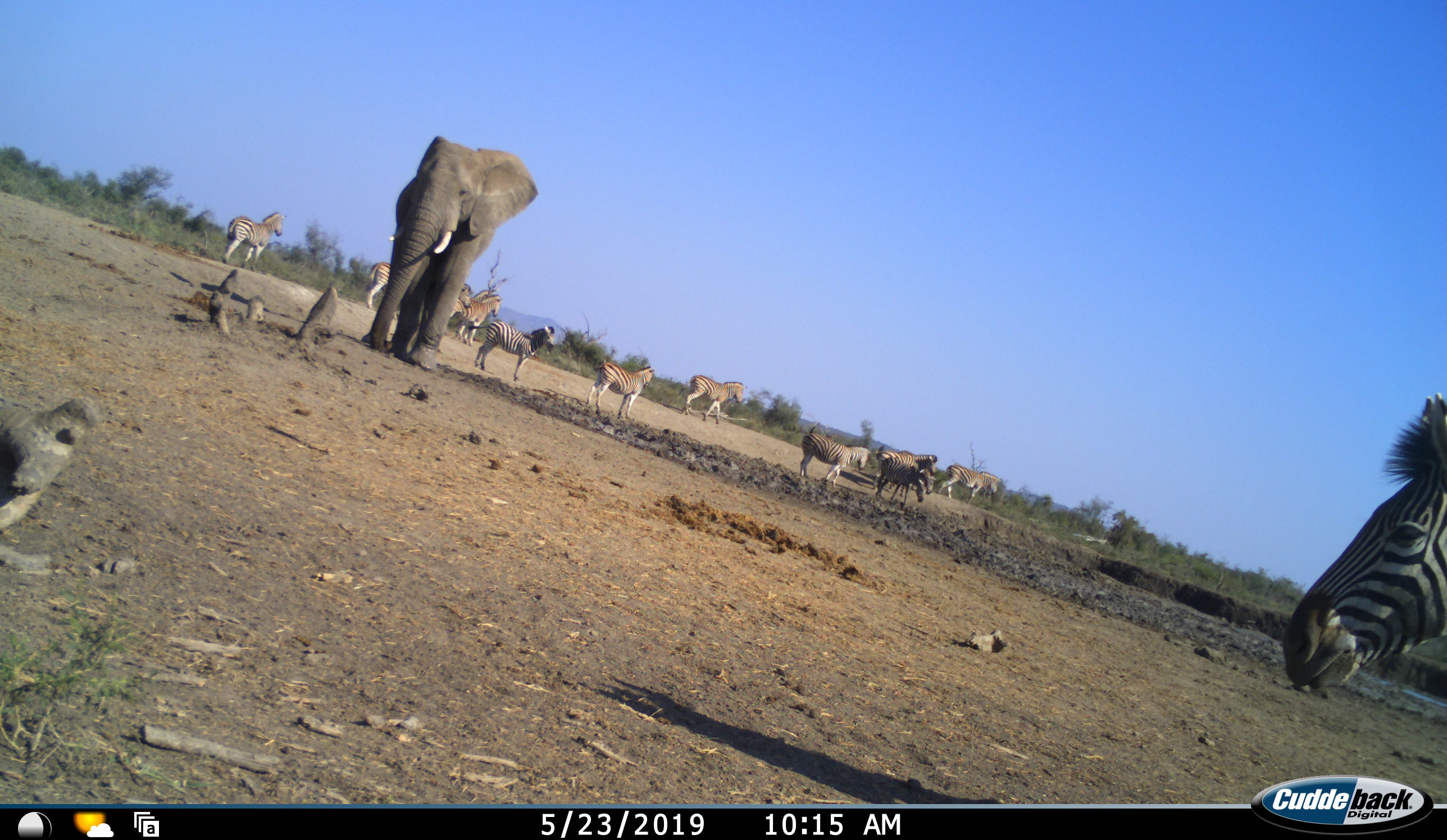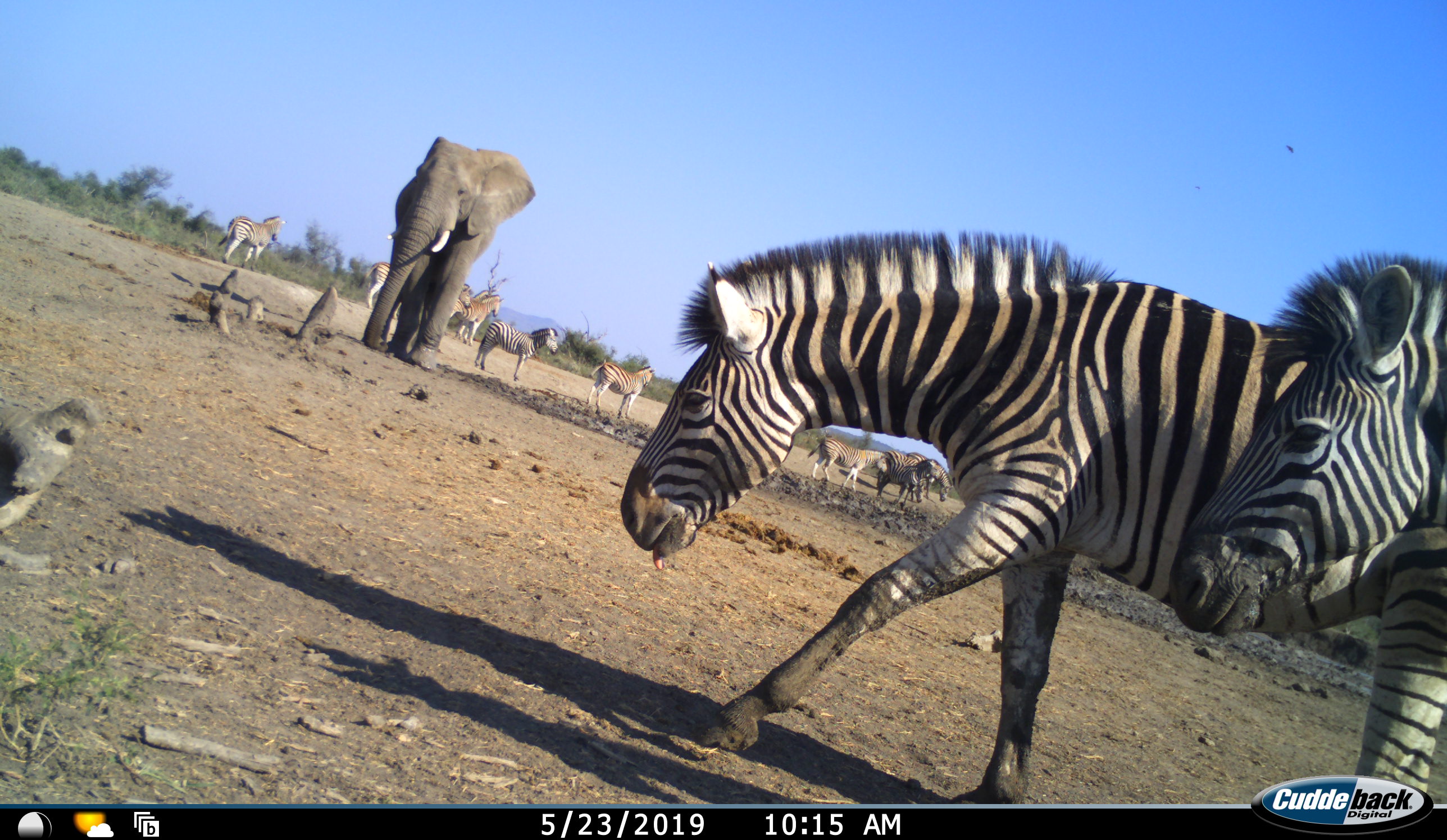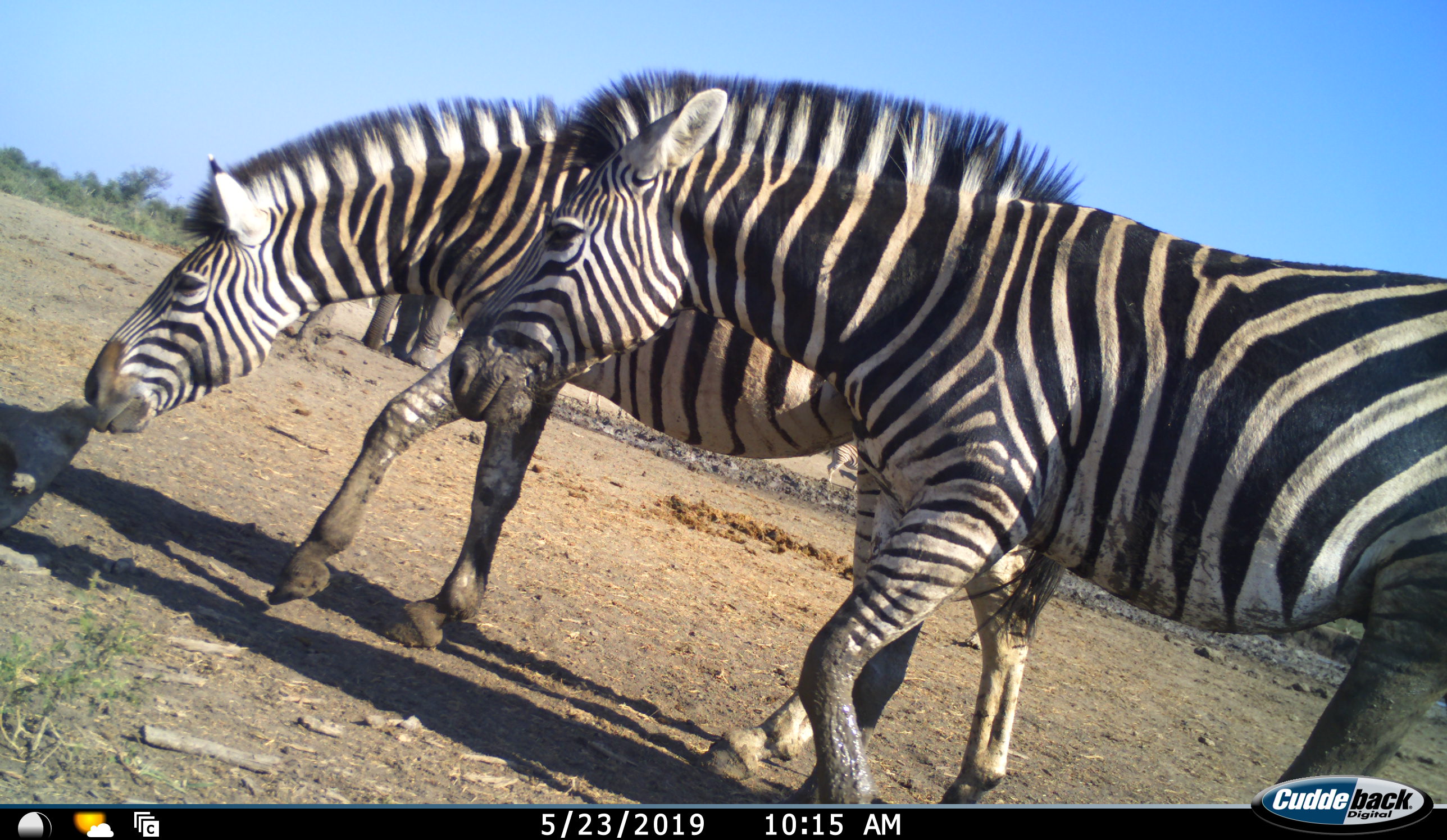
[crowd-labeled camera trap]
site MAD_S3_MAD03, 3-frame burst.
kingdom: Animalia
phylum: Chordata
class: Mammalia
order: Proboscidea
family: Elephantidae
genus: Loxodonta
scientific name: Loxodonta africana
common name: african bush elephant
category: elephant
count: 1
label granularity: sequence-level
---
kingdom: Animalia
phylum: Chordata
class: Mammalia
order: Perissodactyla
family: Equidae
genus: Equus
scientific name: Equus quagga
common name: plains zebra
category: zebraplains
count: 11-50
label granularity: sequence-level